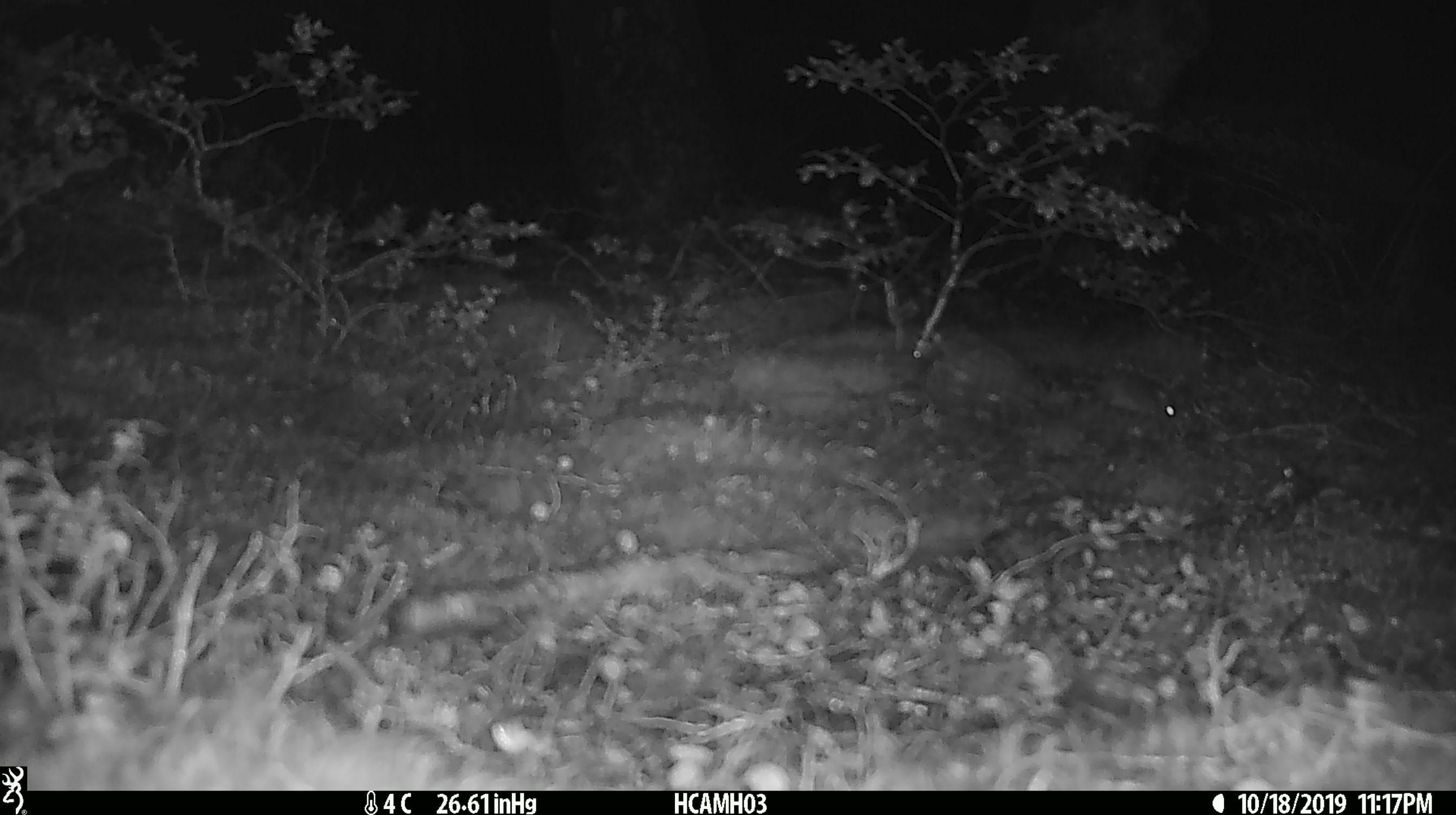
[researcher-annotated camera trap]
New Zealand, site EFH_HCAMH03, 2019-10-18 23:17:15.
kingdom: Animalia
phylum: Chordata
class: Mammalia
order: Rodentia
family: Muridae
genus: Mus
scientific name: Mus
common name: mouse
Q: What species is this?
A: Mouse (Mus).